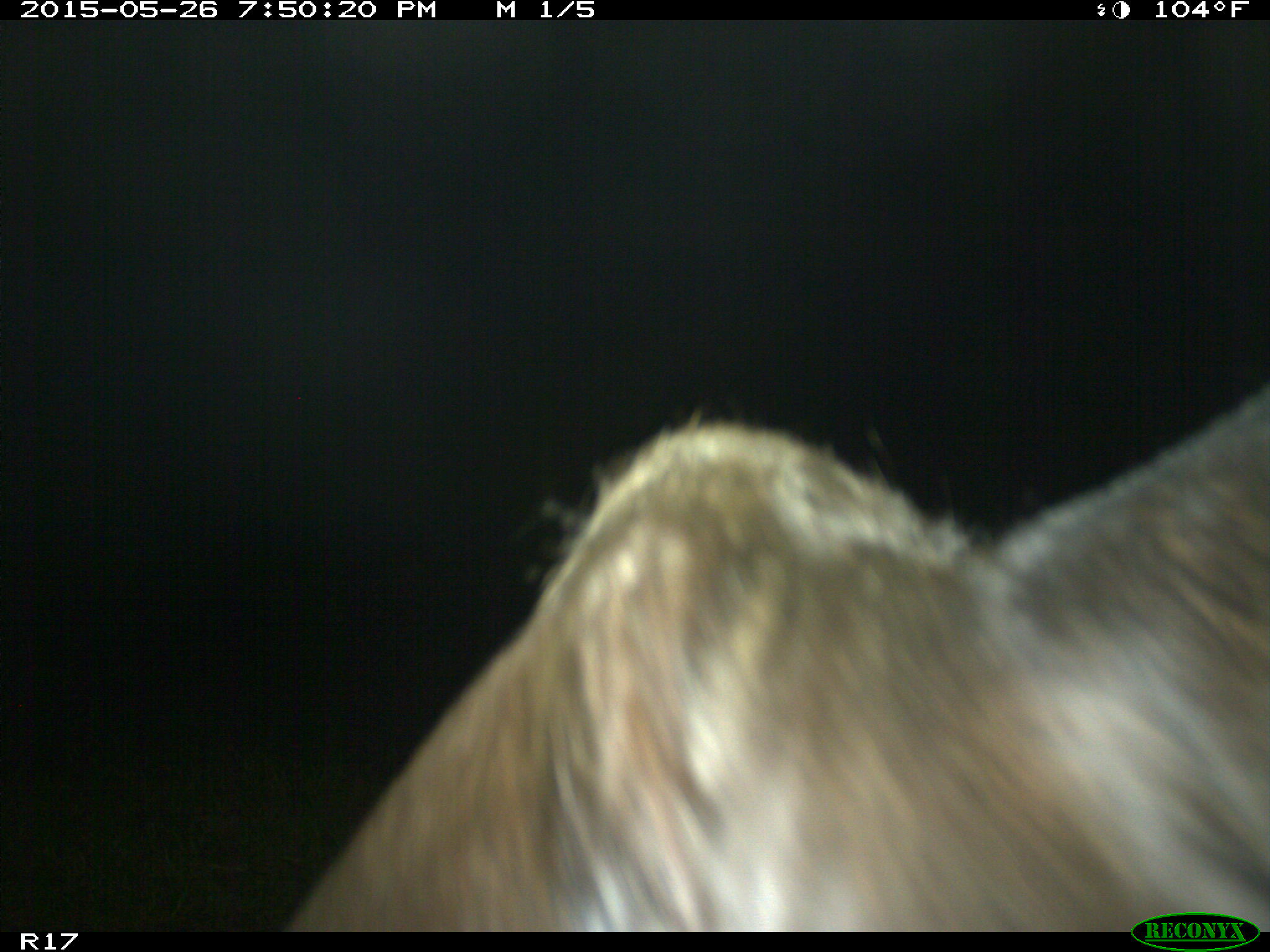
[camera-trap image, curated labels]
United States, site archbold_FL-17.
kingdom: Animalia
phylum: Chordata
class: Mammalia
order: Artiodactyla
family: Bovidae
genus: Bos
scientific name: Bos taurus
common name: domestic cow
Bos taurus (domestic cow).